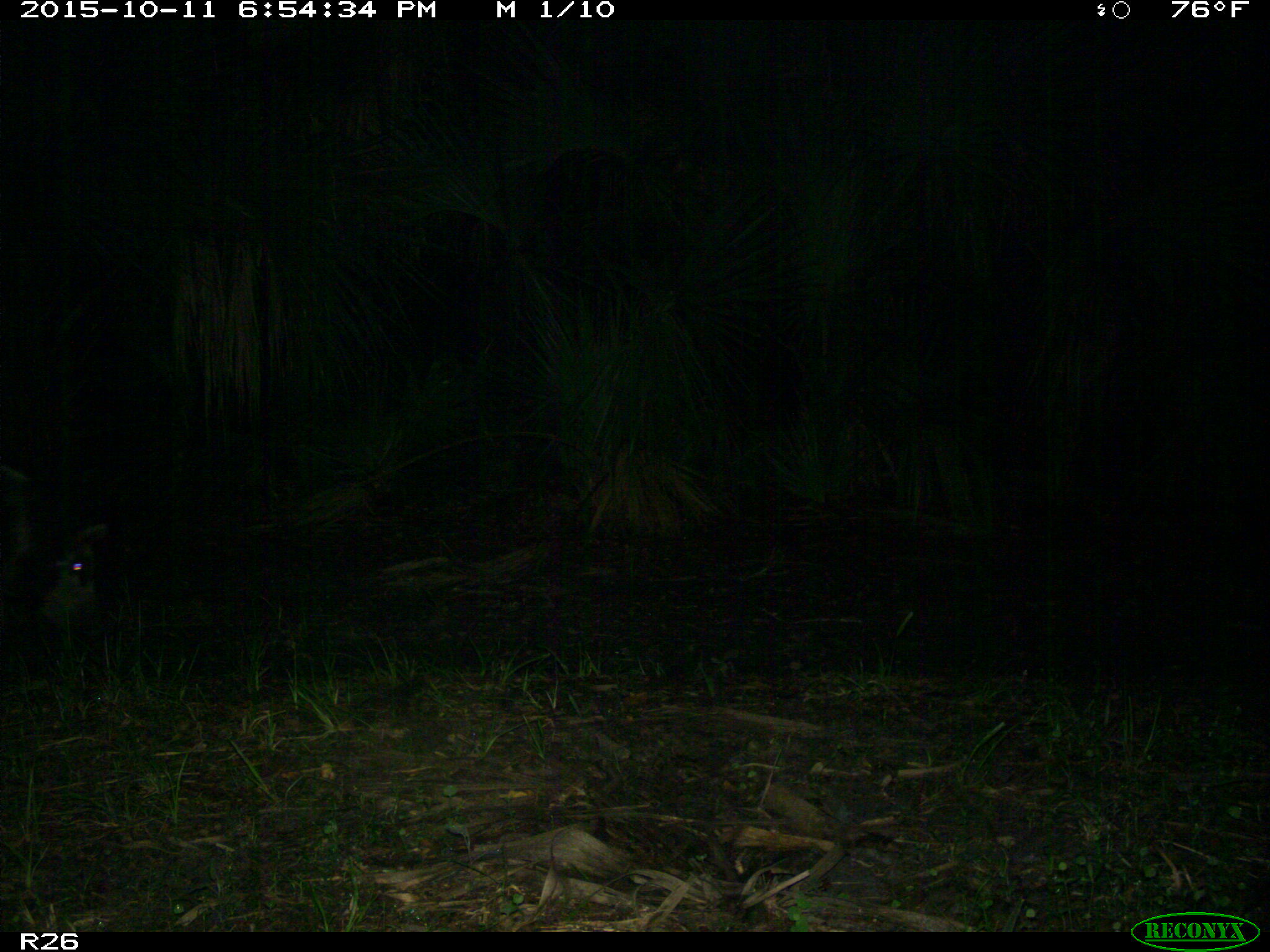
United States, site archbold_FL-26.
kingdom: Animalia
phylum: Chordata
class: Mammalia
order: Artiodactyla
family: Suidae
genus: Sus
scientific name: Sus scrofa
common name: wild boar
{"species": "Sus scrofa (wild boar)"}